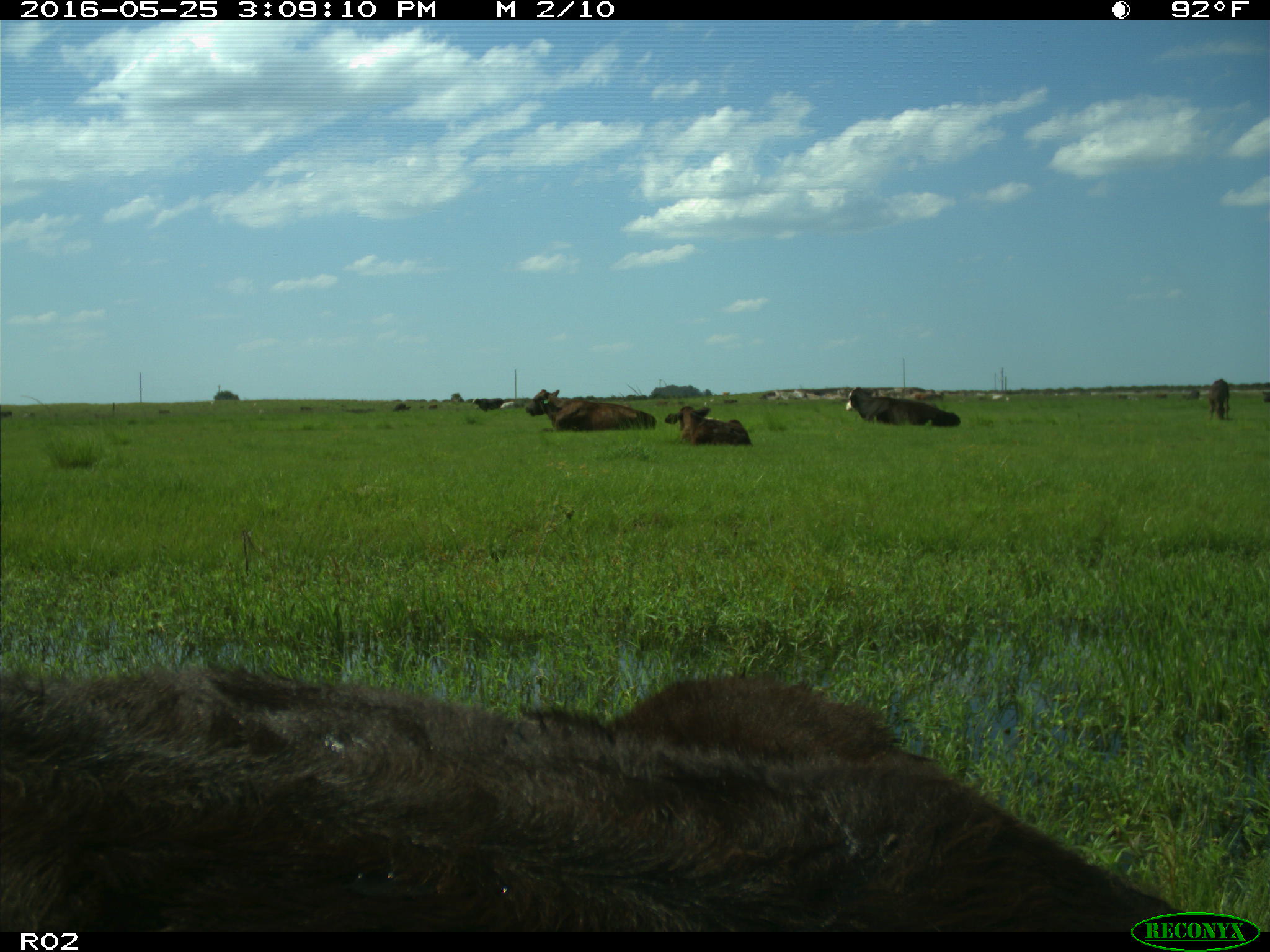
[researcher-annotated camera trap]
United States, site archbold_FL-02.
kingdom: Animalia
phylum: Chordata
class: Mammalia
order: Artiodactyla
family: Bovidae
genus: Bos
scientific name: Bos taurus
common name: domestic cow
Bos taurus (domestic cow).